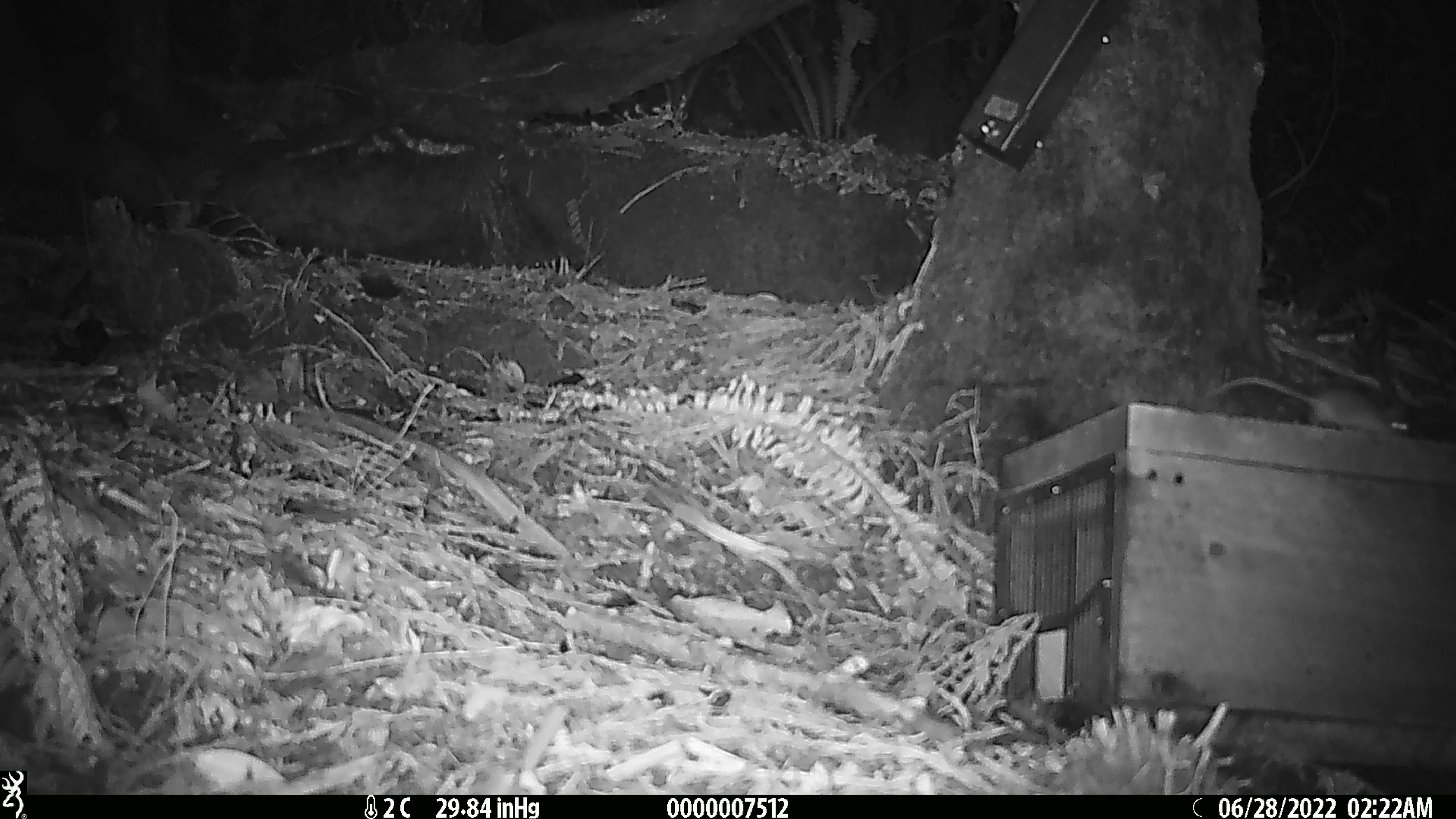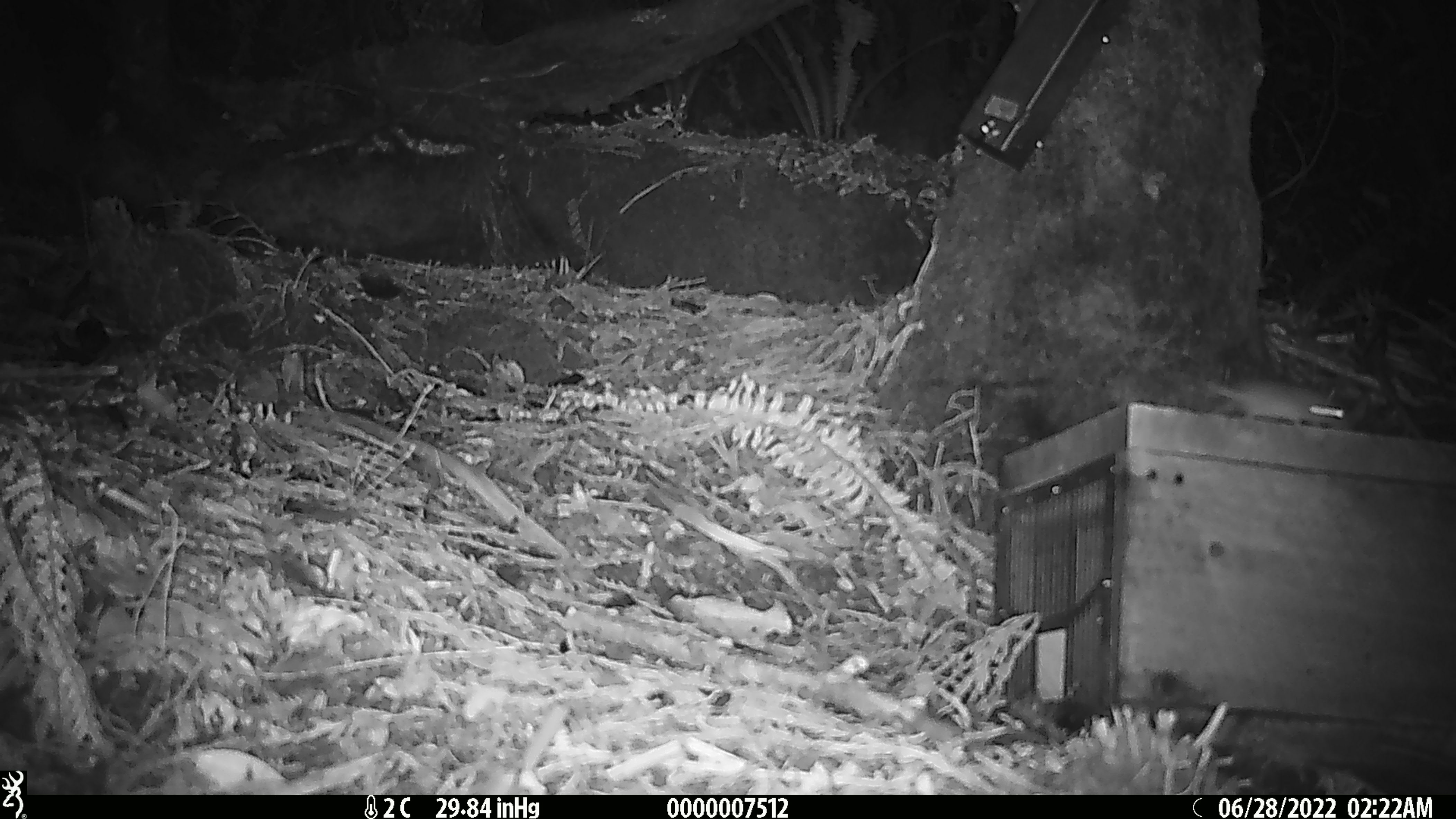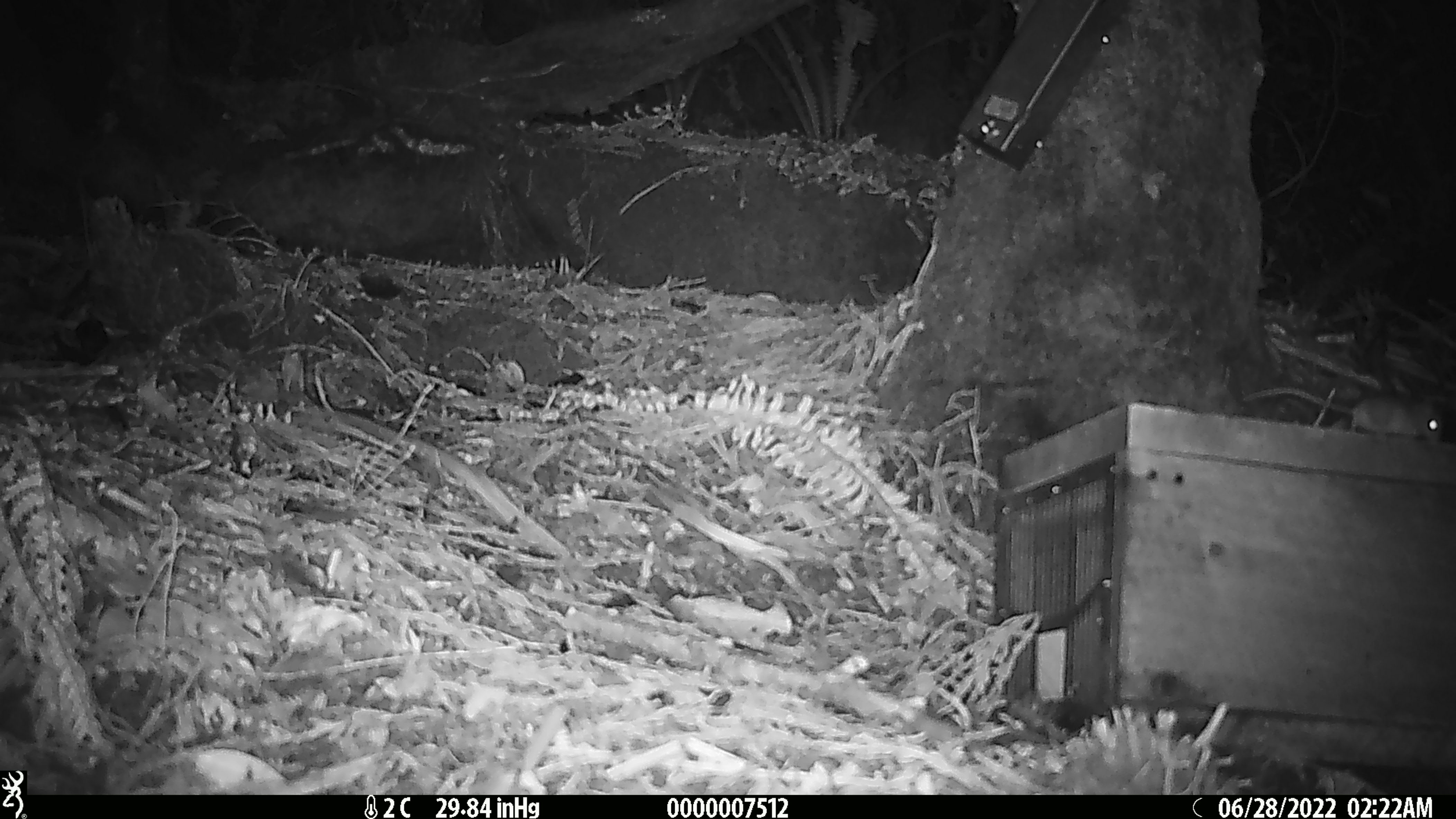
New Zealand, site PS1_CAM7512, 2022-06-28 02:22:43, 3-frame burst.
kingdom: Animalia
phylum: Chordata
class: Mammalia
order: Rodentia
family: Muridae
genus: Mus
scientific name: Mus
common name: mouse